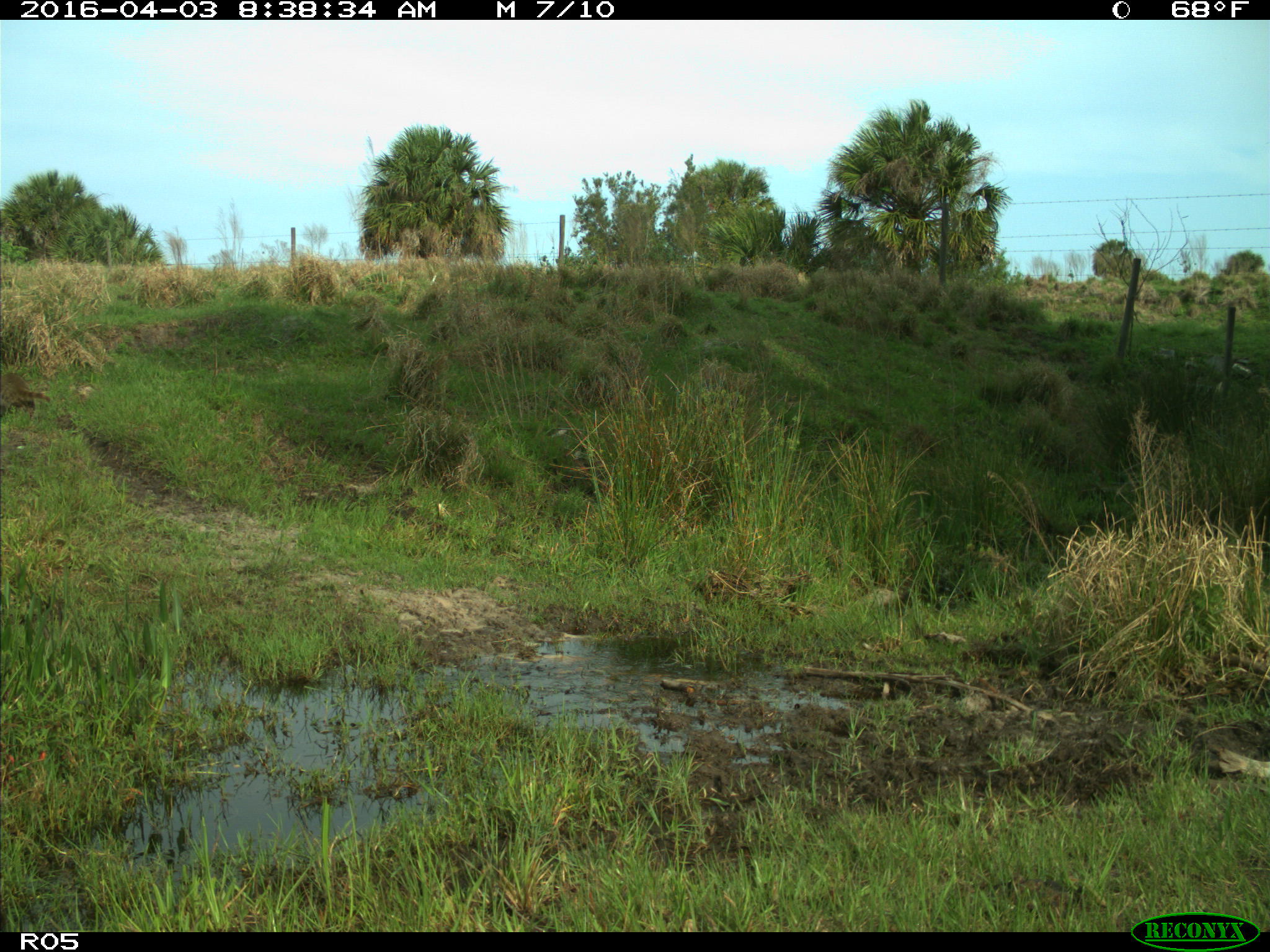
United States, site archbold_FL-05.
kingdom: Animalia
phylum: Chordata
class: Mammalia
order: Carnivora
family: Procyonidae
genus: Procyon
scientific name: Procyon lotor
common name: common raccoon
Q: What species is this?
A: Procyon lotor (common raccoon).